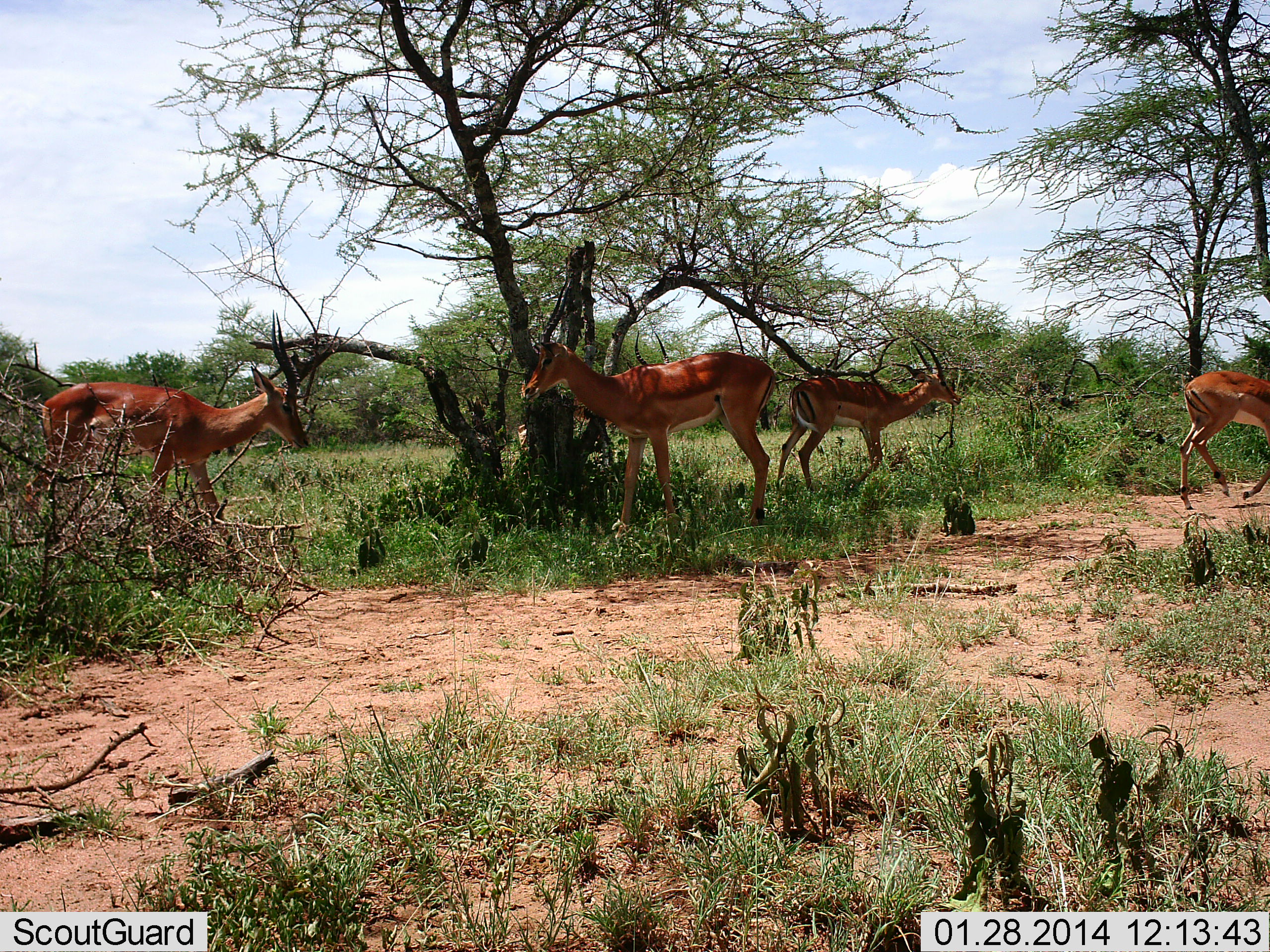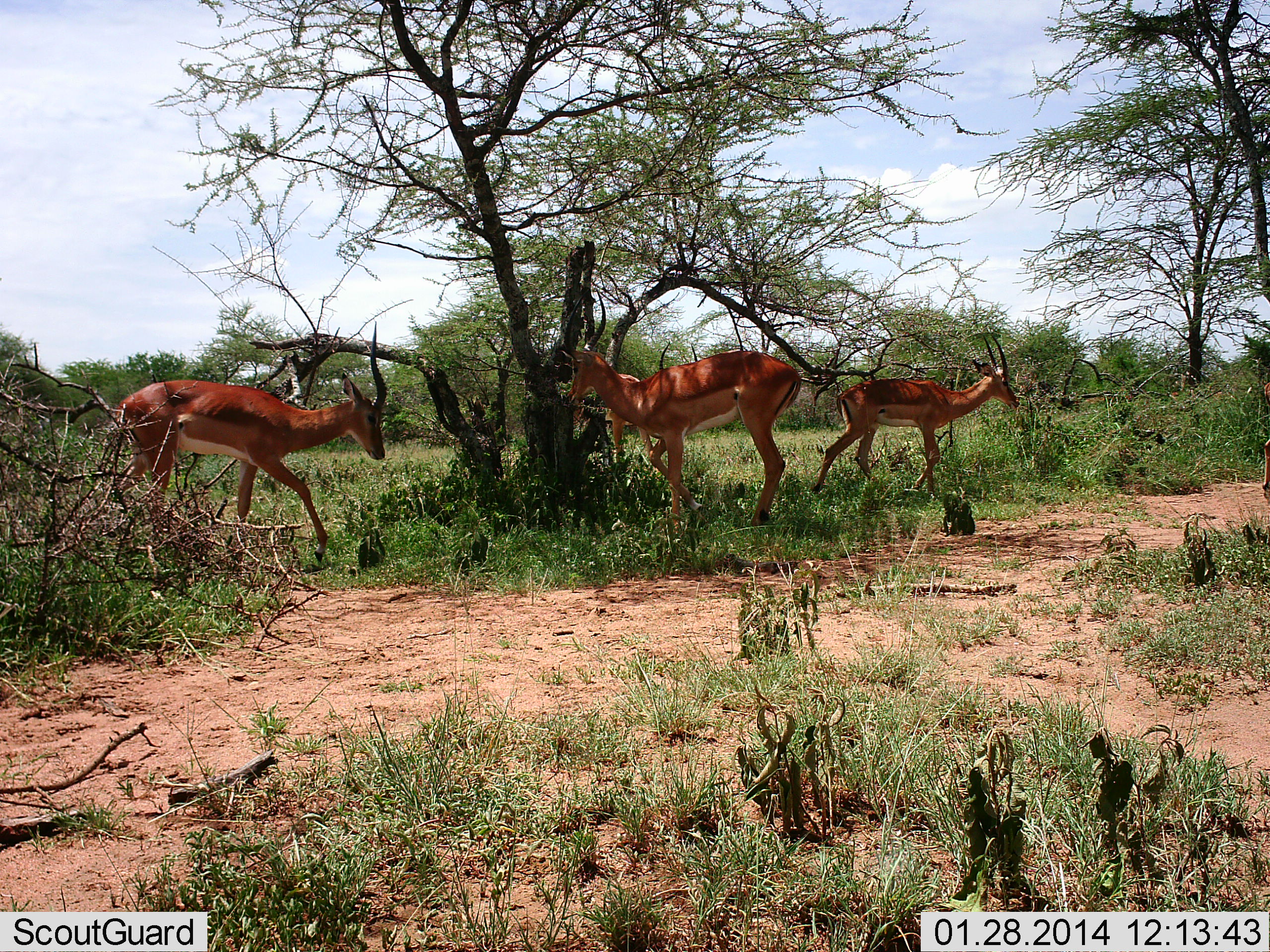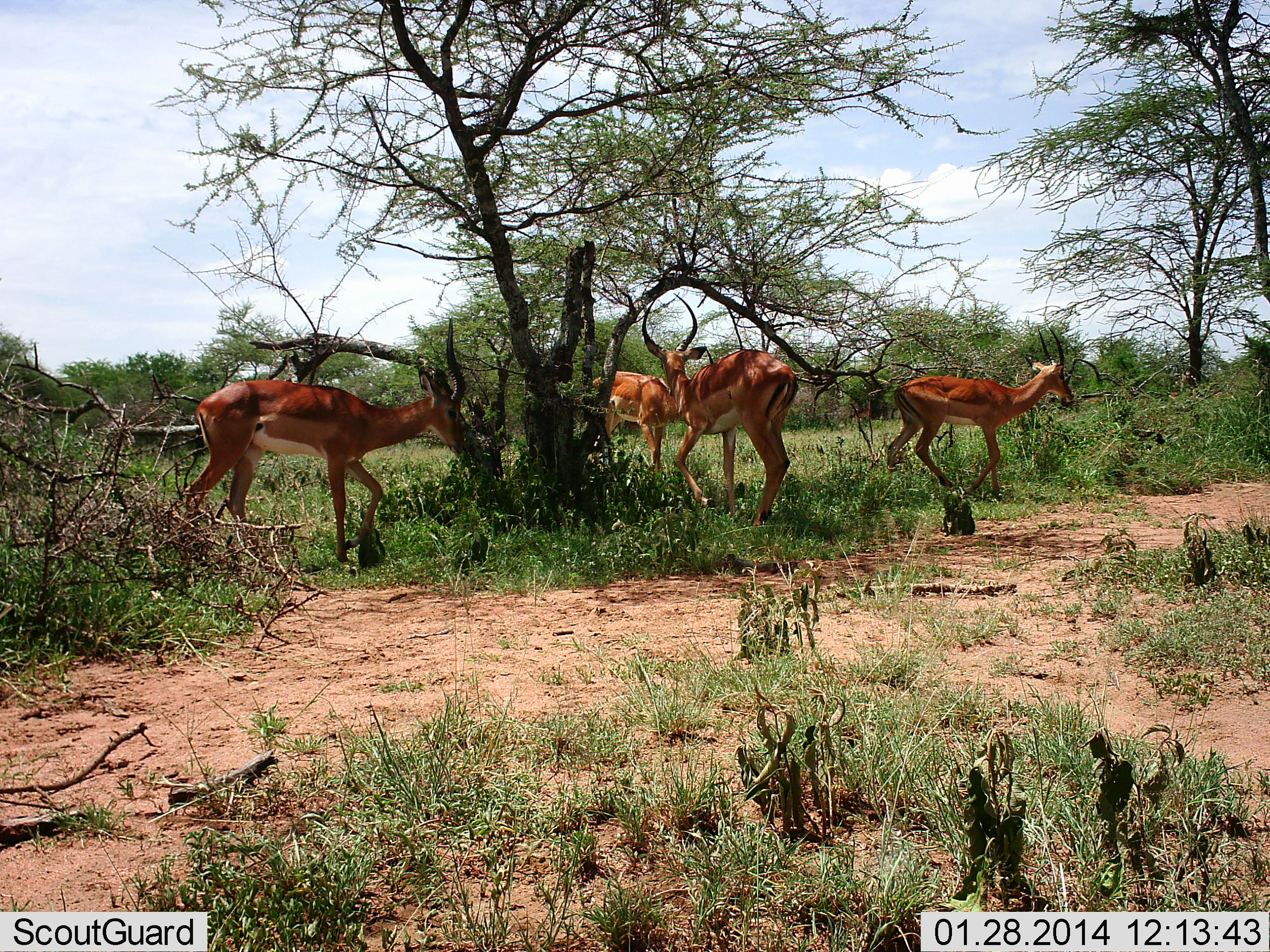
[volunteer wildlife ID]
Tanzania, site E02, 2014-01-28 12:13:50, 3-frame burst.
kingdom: Animalia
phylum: Chordata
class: Mammalia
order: Artiodactyla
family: Bovidae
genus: Aepyceros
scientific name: Aepyceros melampus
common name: impala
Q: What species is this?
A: Impala (Aepyceros melampus).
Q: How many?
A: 5.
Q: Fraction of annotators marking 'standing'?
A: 60%.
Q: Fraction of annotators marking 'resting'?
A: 10%.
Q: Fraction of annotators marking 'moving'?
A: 90%.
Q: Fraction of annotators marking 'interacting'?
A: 20%.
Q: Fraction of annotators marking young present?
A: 0%.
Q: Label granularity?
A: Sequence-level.